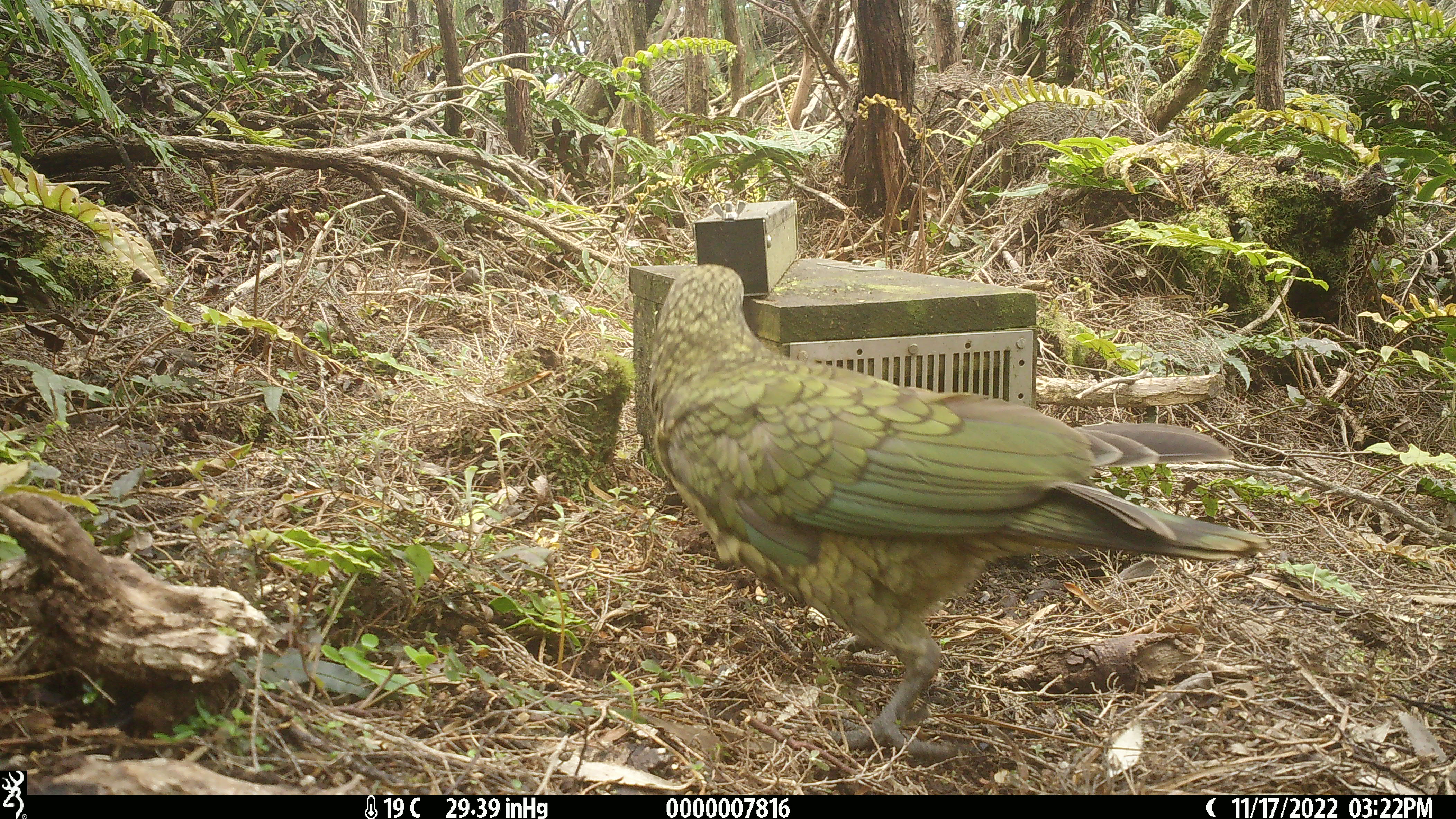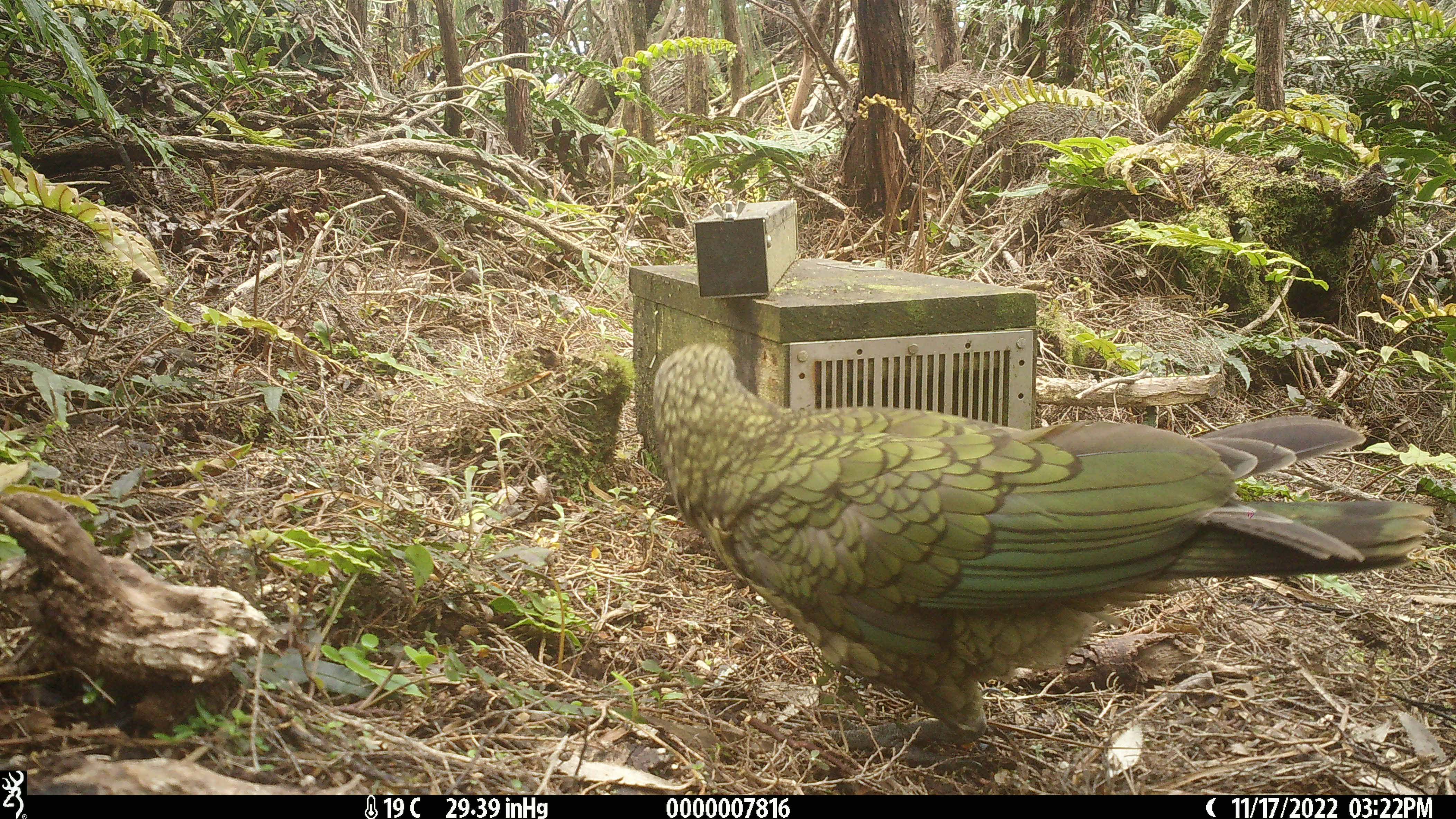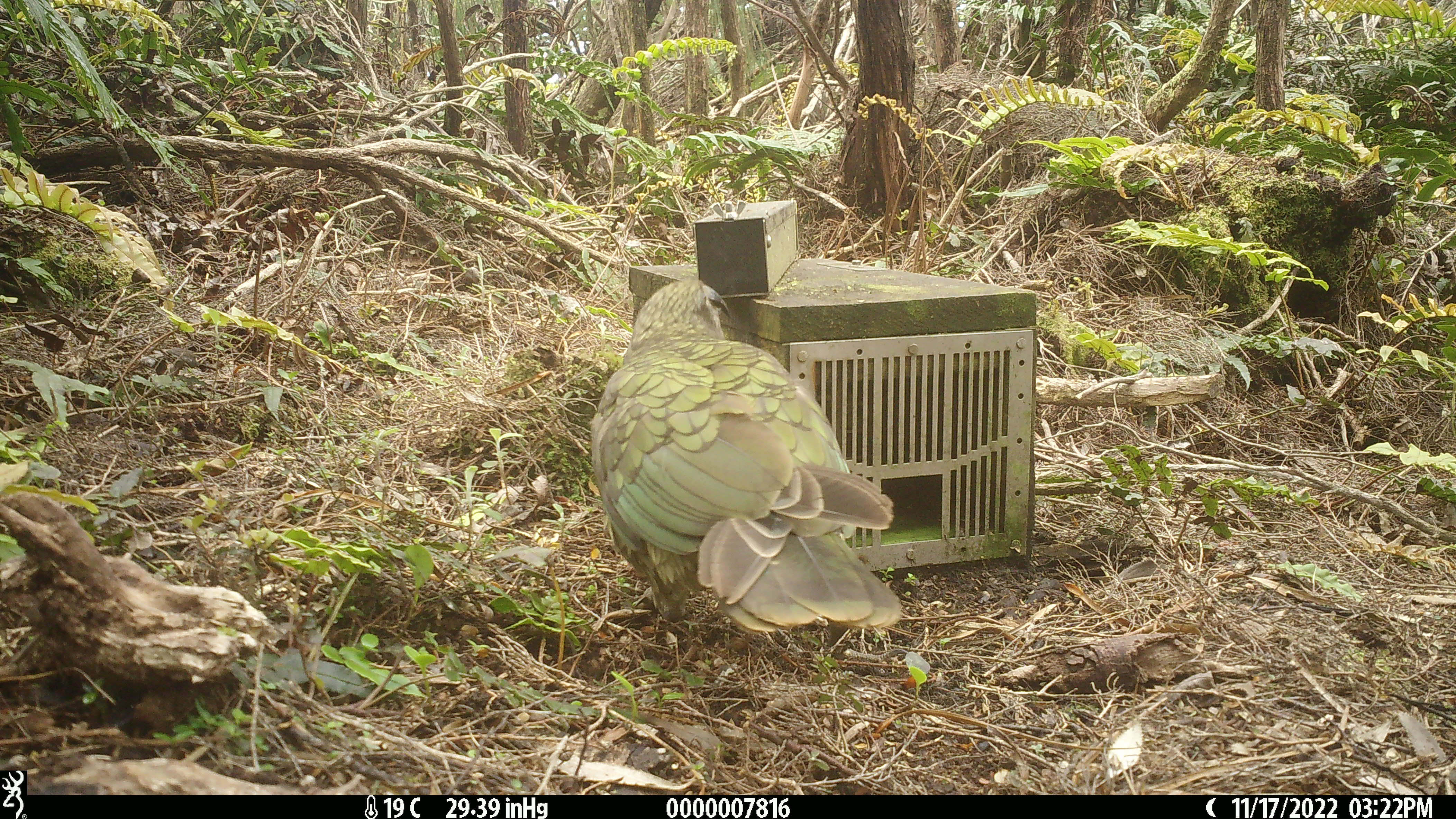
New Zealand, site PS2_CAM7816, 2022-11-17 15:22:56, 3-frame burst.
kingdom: Animalia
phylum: Chordata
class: Aves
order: Psittaciformes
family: Strigopidae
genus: Nestor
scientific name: Nestor notabilis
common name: kea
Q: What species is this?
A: Kea (Nestor notabilis).